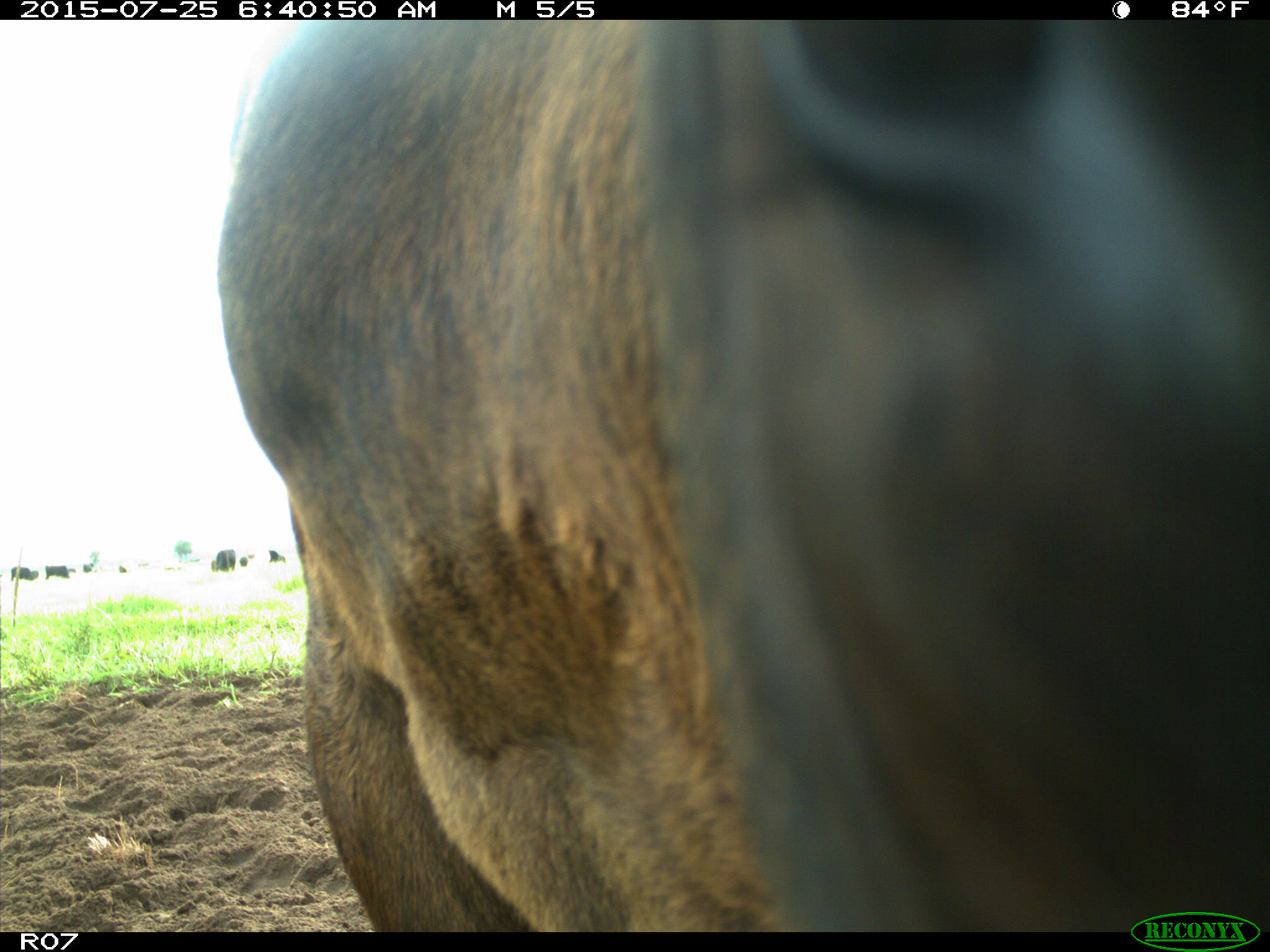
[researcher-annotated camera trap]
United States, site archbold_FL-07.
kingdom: Animalia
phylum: Chordata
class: Mammalia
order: Artiodactyla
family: Bovidae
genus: Bos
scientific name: Bos taurus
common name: domestic cow